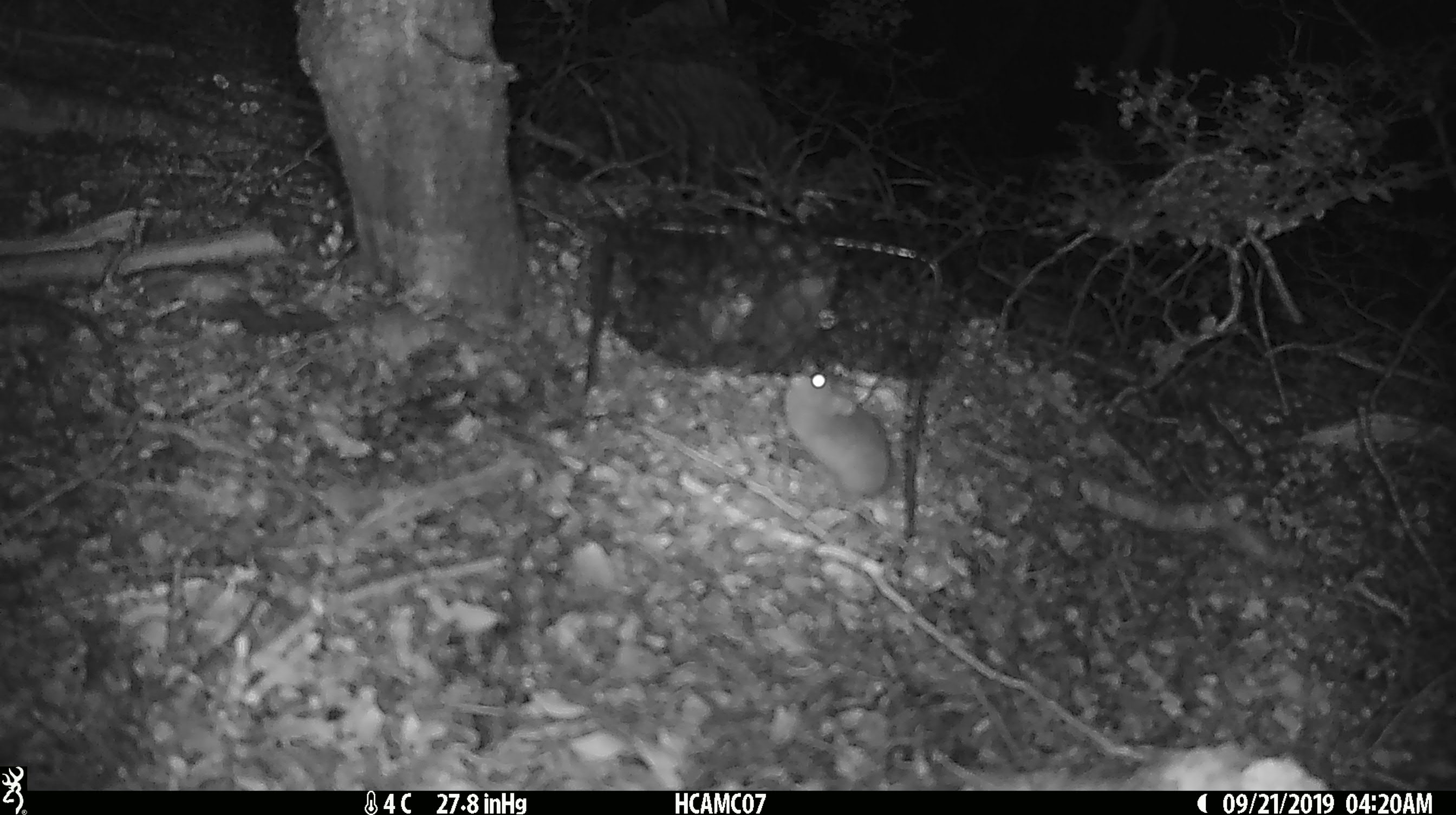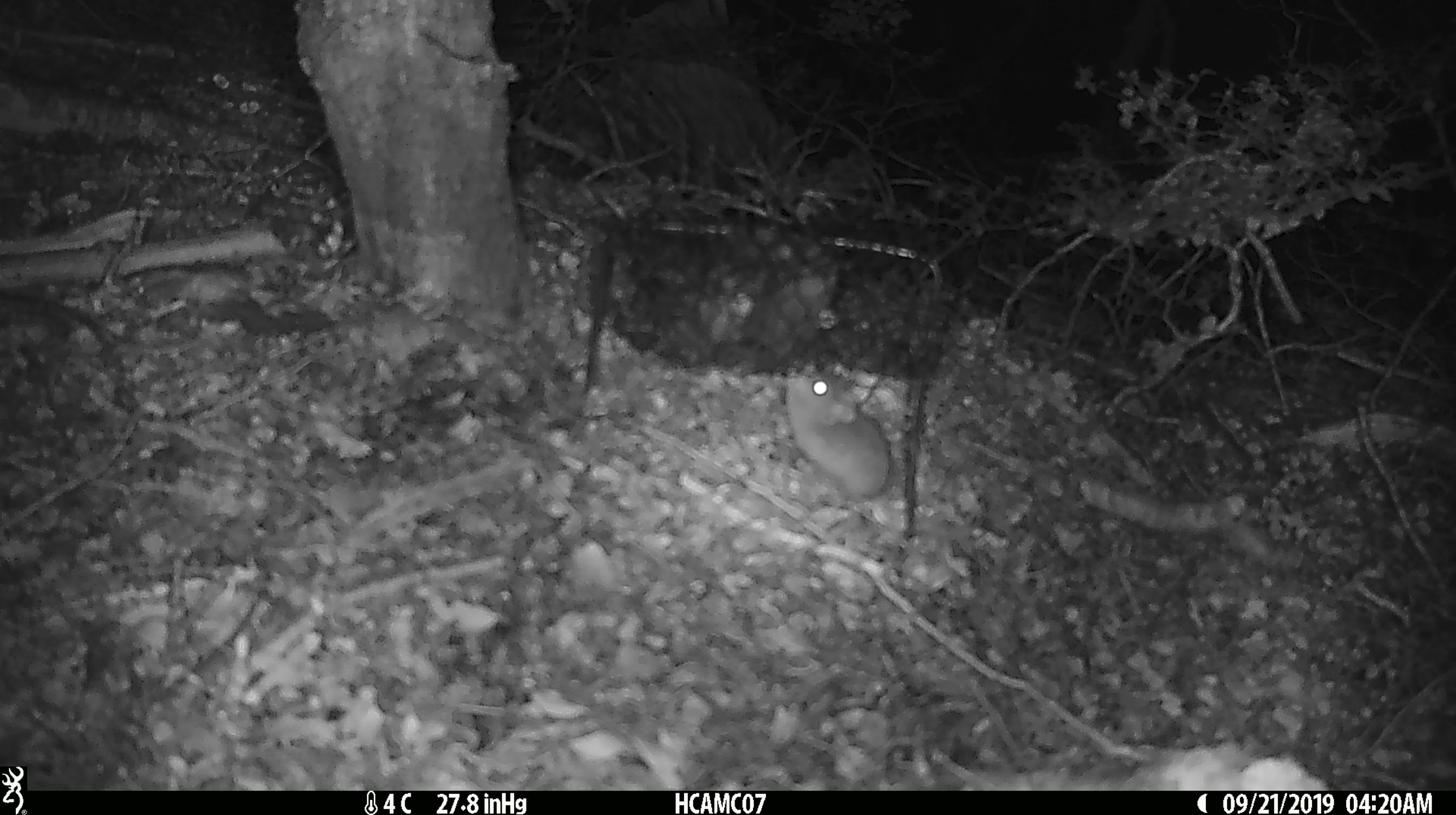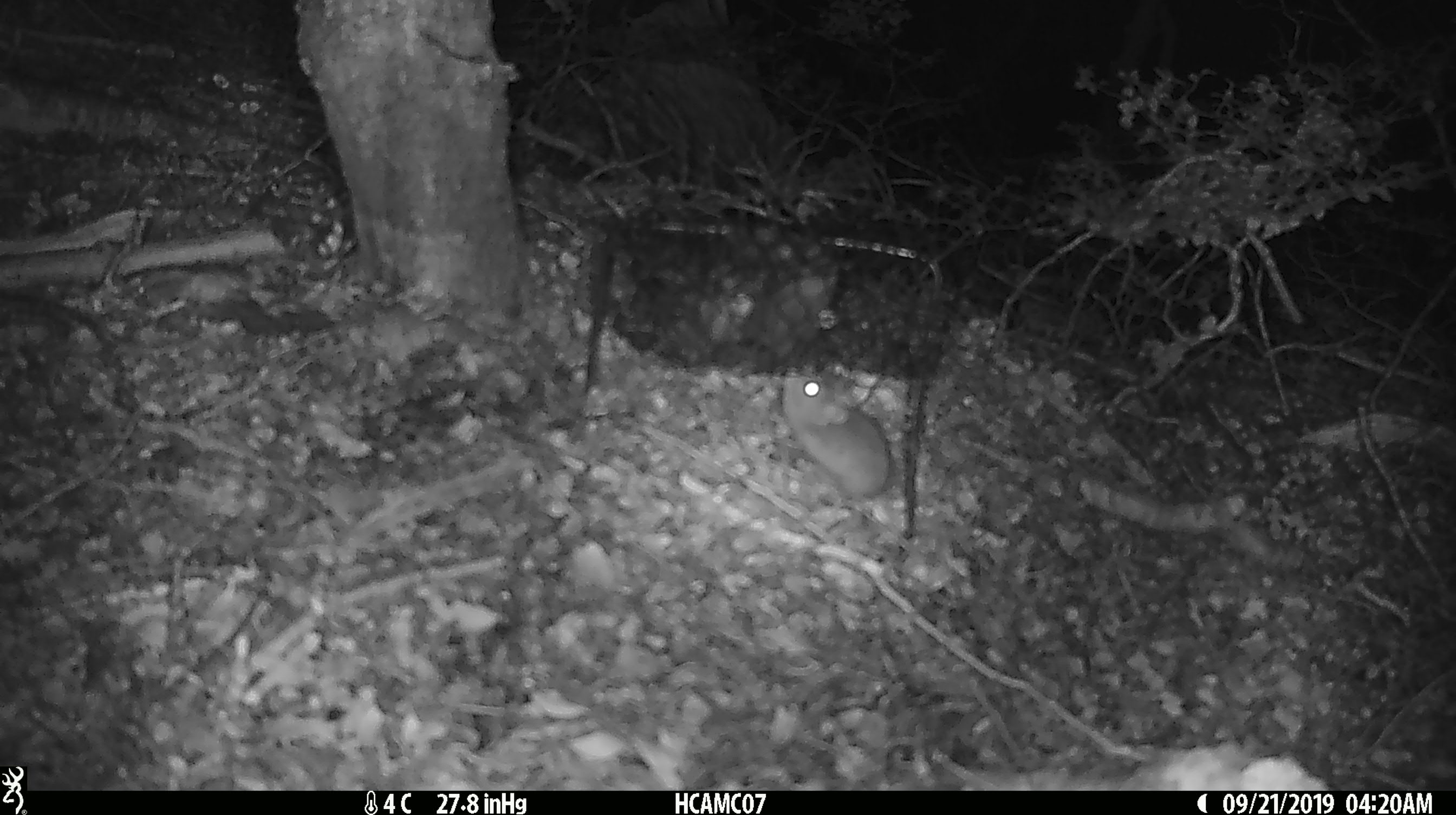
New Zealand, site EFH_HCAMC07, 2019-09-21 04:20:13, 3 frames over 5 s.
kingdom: Animalia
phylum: Chordata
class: Mammalia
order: Rodentia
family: Muridae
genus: Mus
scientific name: Mus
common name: mouse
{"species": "mouse (Mus)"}